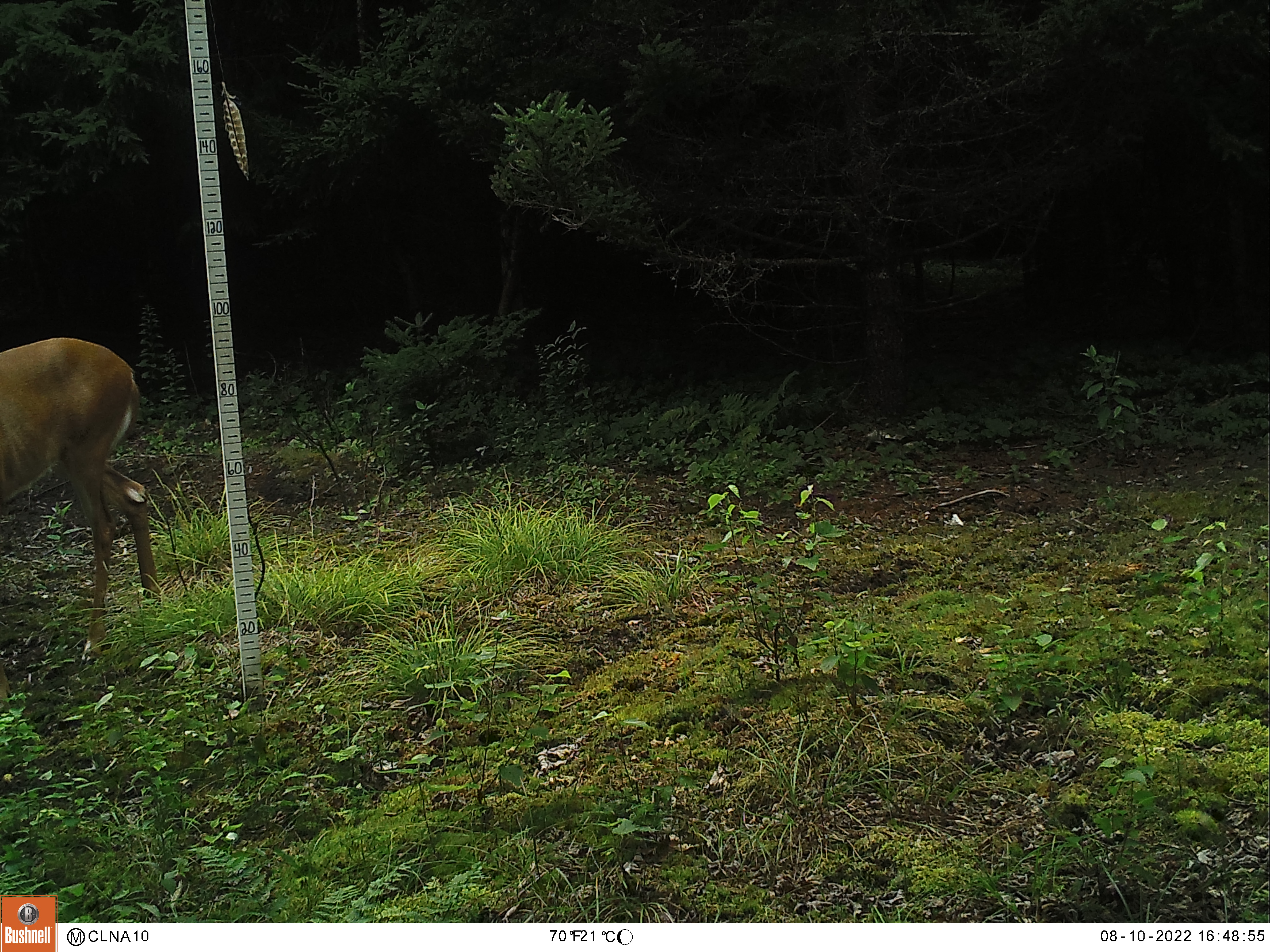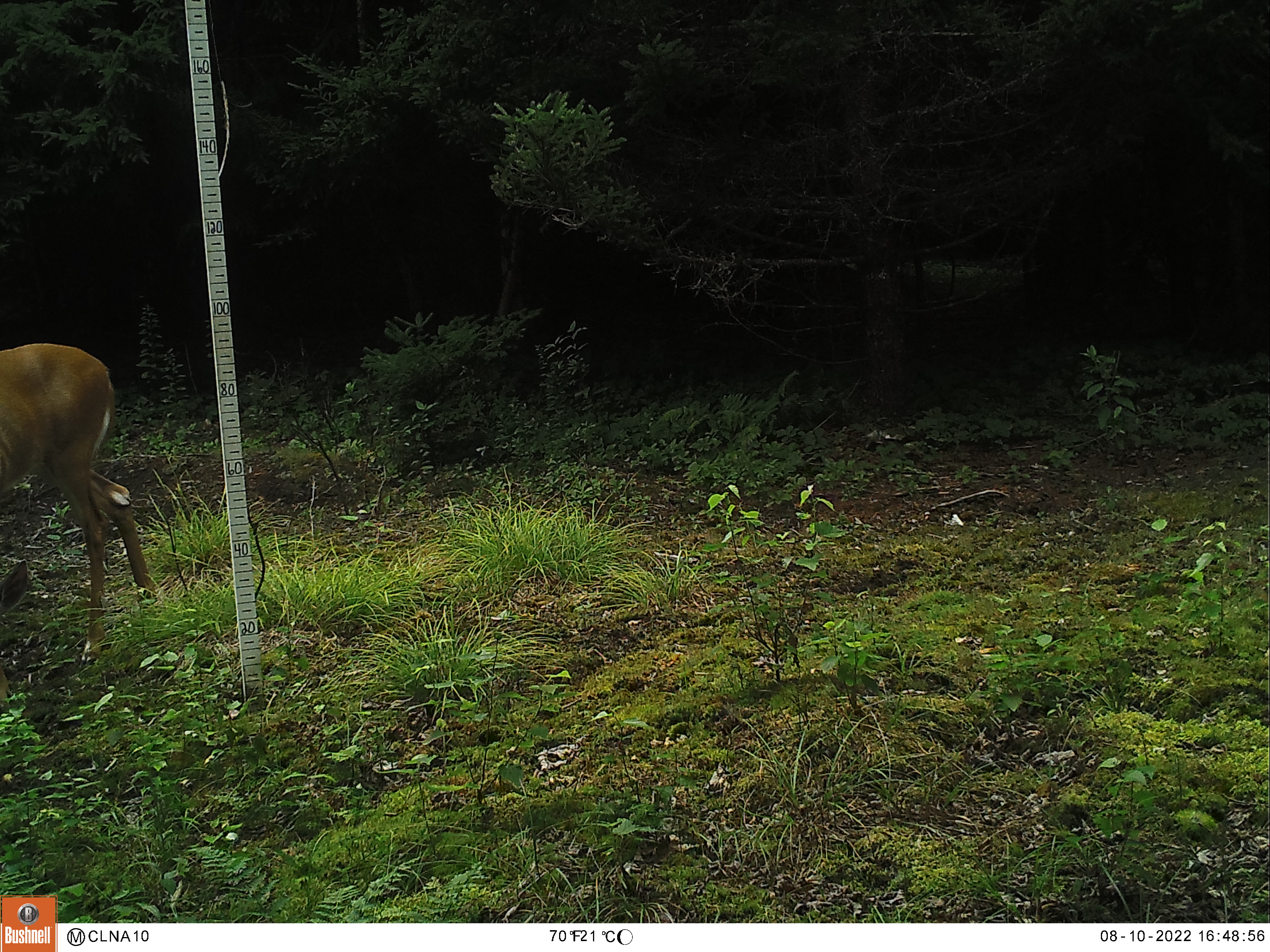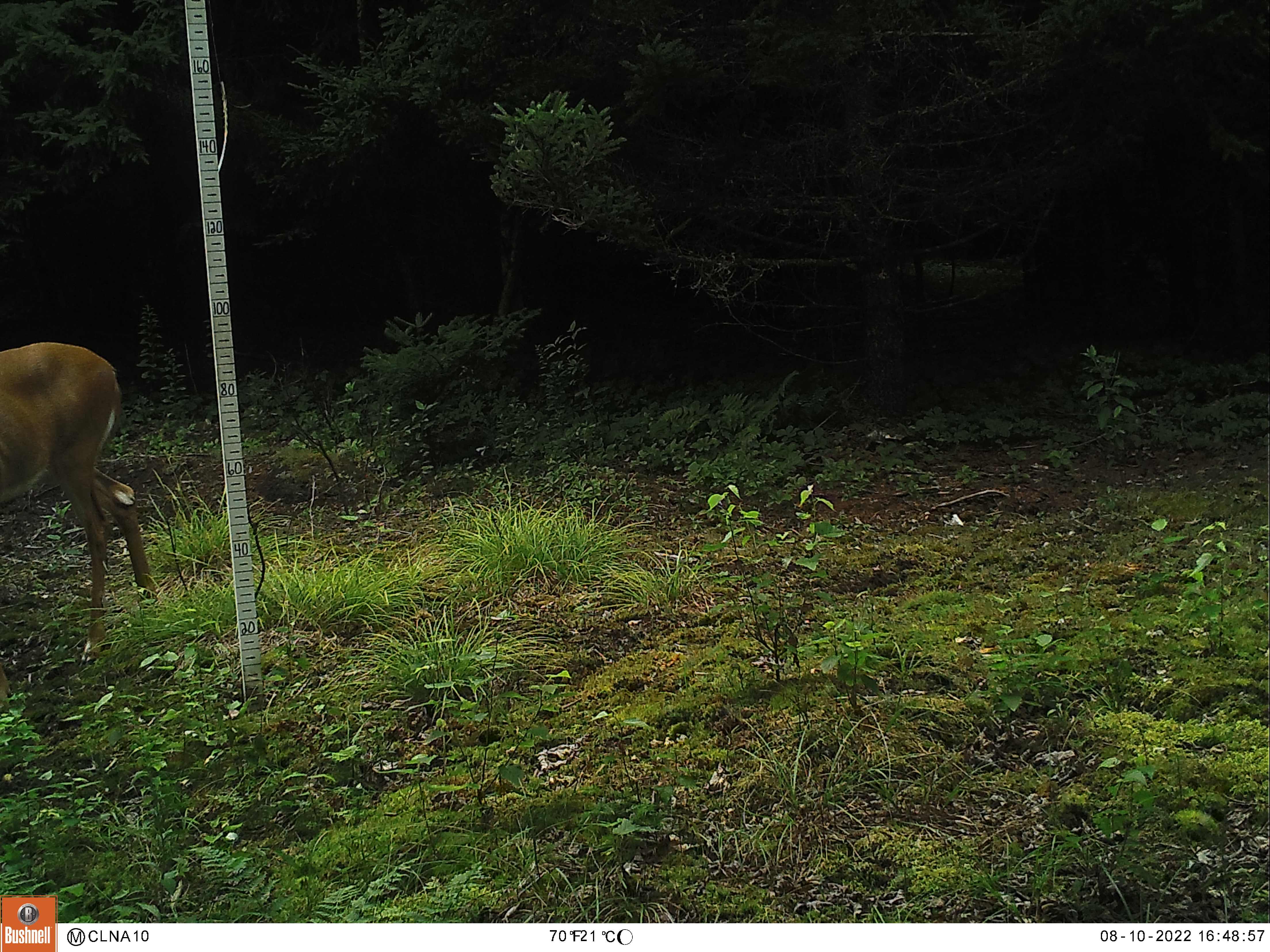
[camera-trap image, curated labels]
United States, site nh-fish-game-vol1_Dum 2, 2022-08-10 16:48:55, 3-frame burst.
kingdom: Animalia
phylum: Chordata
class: Mammalia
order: Artiodactyla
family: Cervidae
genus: Odocoileus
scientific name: Odocoileus virginianus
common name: white-tailed deer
White-tailed deer (Odocoileus virginianus).